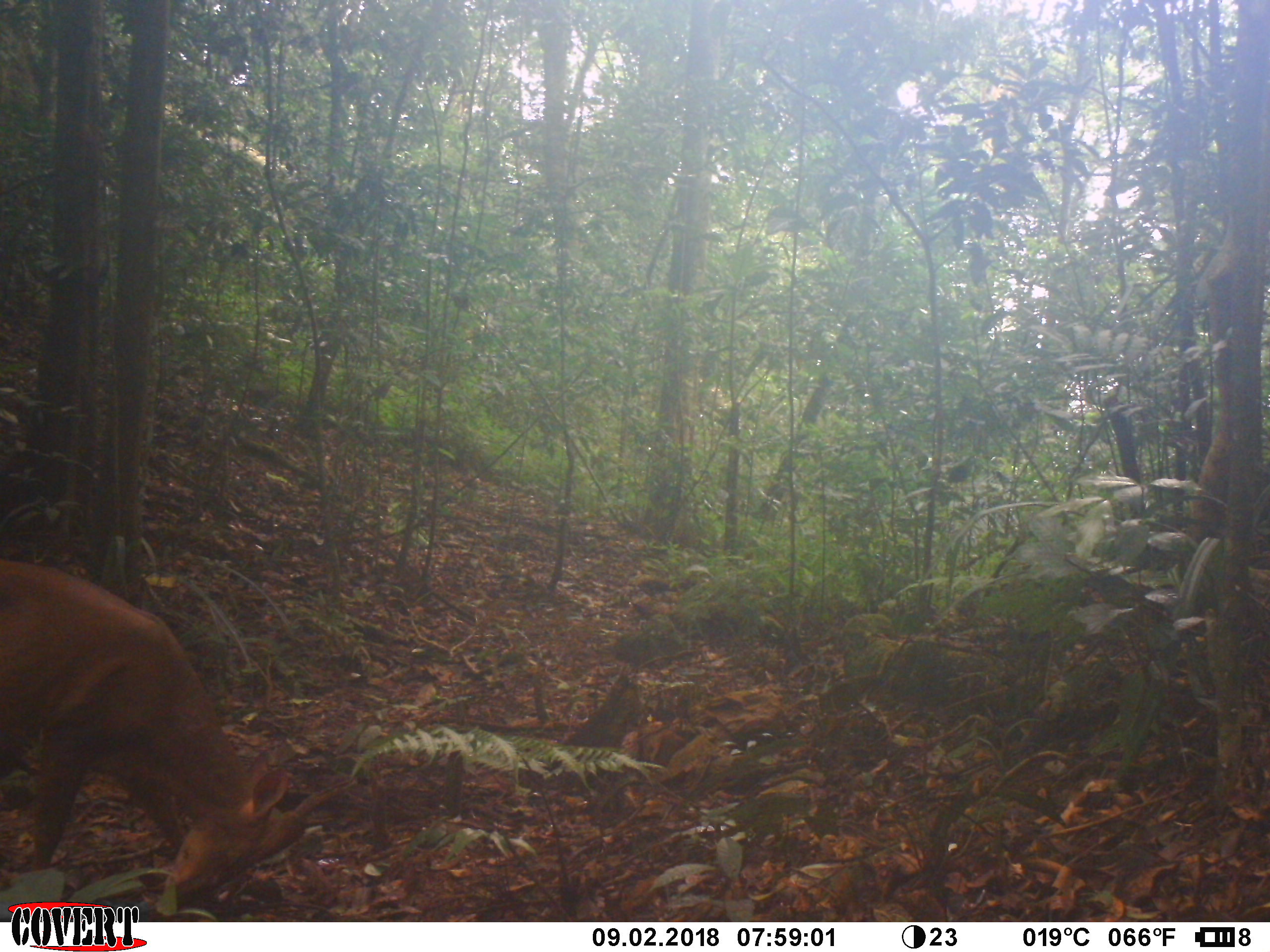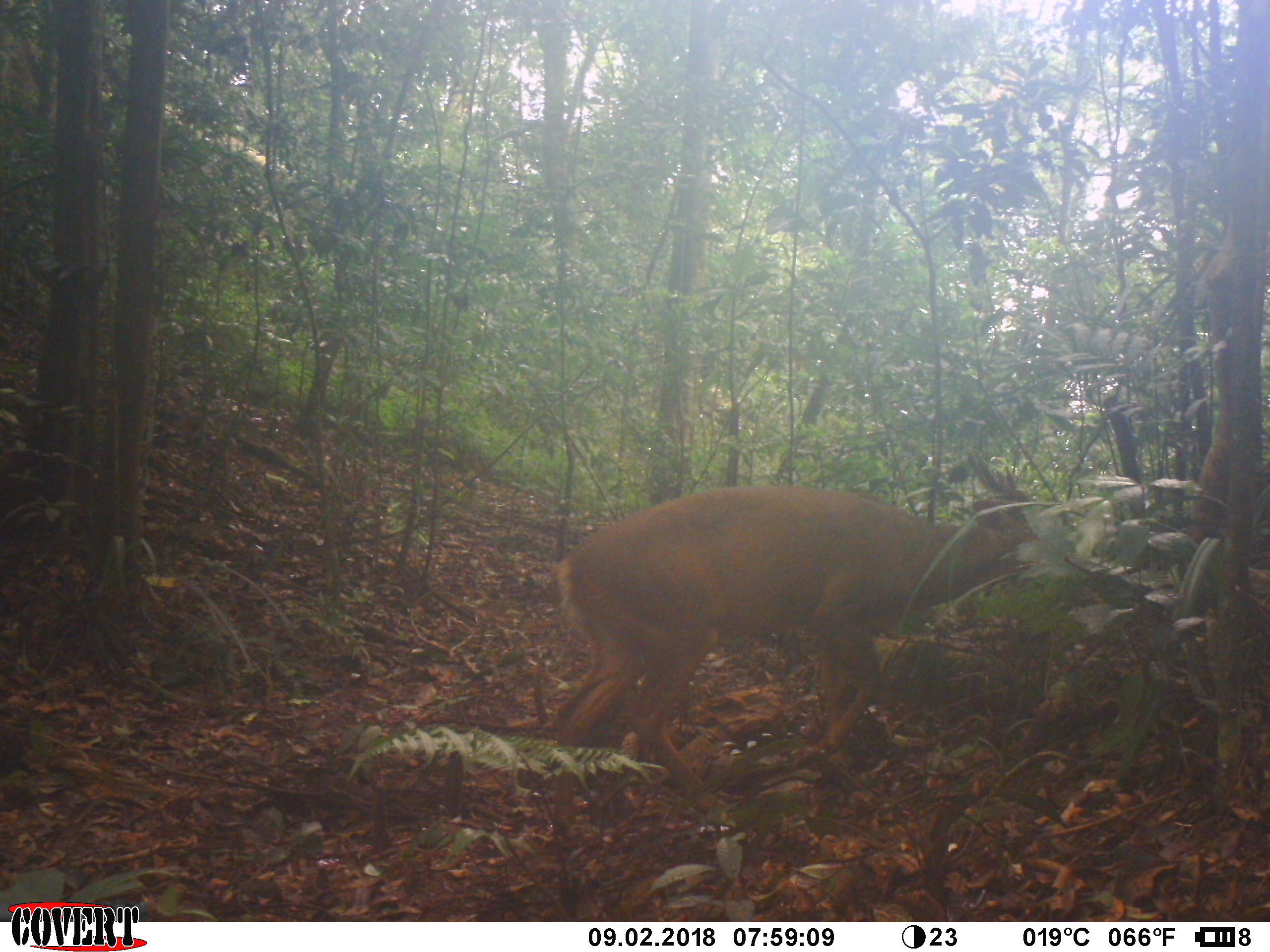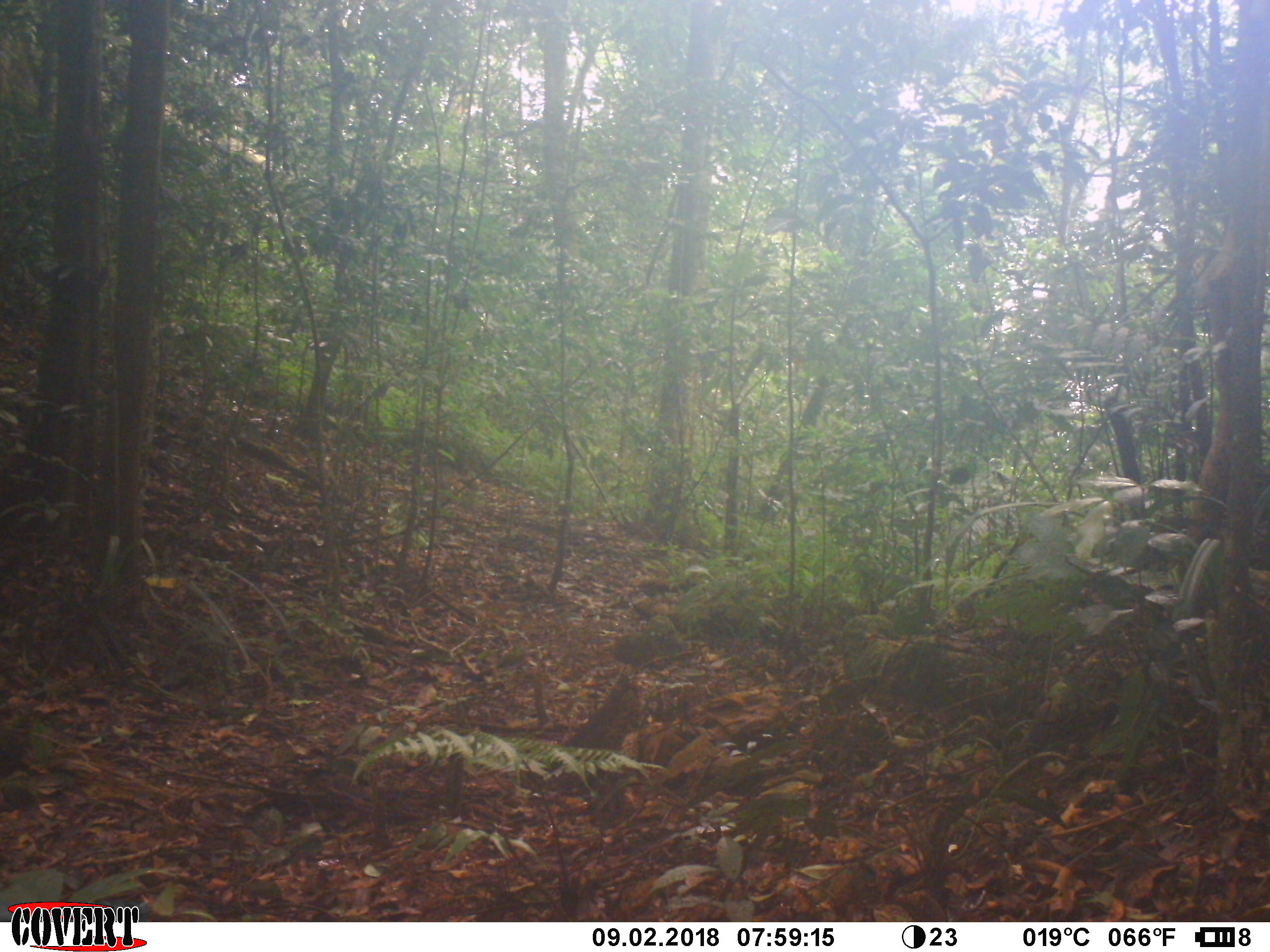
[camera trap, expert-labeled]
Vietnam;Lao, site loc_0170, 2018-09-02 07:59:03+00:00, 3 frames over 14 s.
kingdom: Animalia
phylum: Chordata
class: Mammalia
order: Artiodactyla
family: Cervidae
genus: Muntiacus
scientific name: Muntiacus vuquangensis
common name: large-antlered muntjac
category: large antlered muntjac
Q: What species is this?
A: Large antlered muntjac (large-antlered muntjac) (Muntiacus vuquangensis).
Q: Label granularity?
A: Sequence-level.